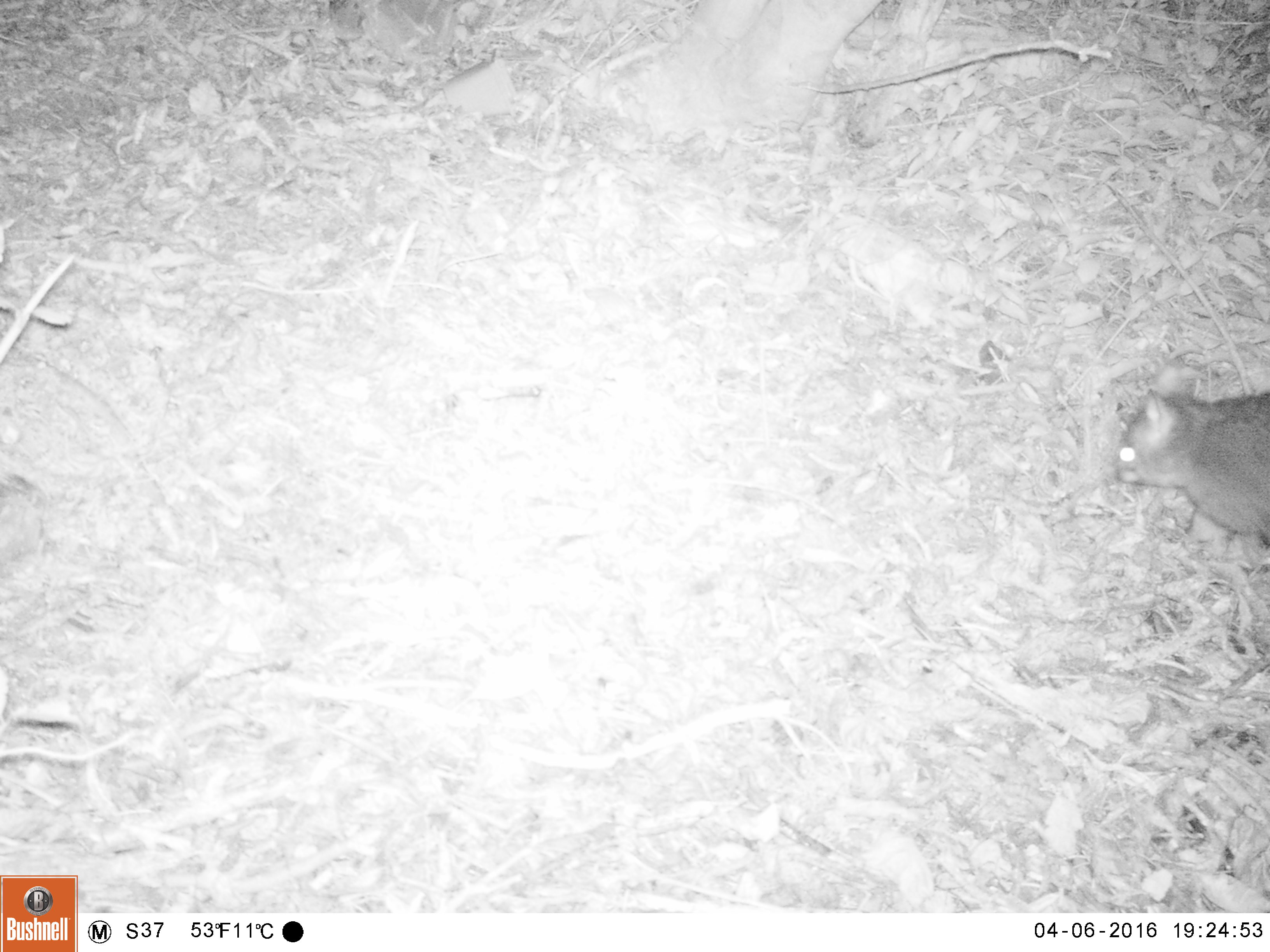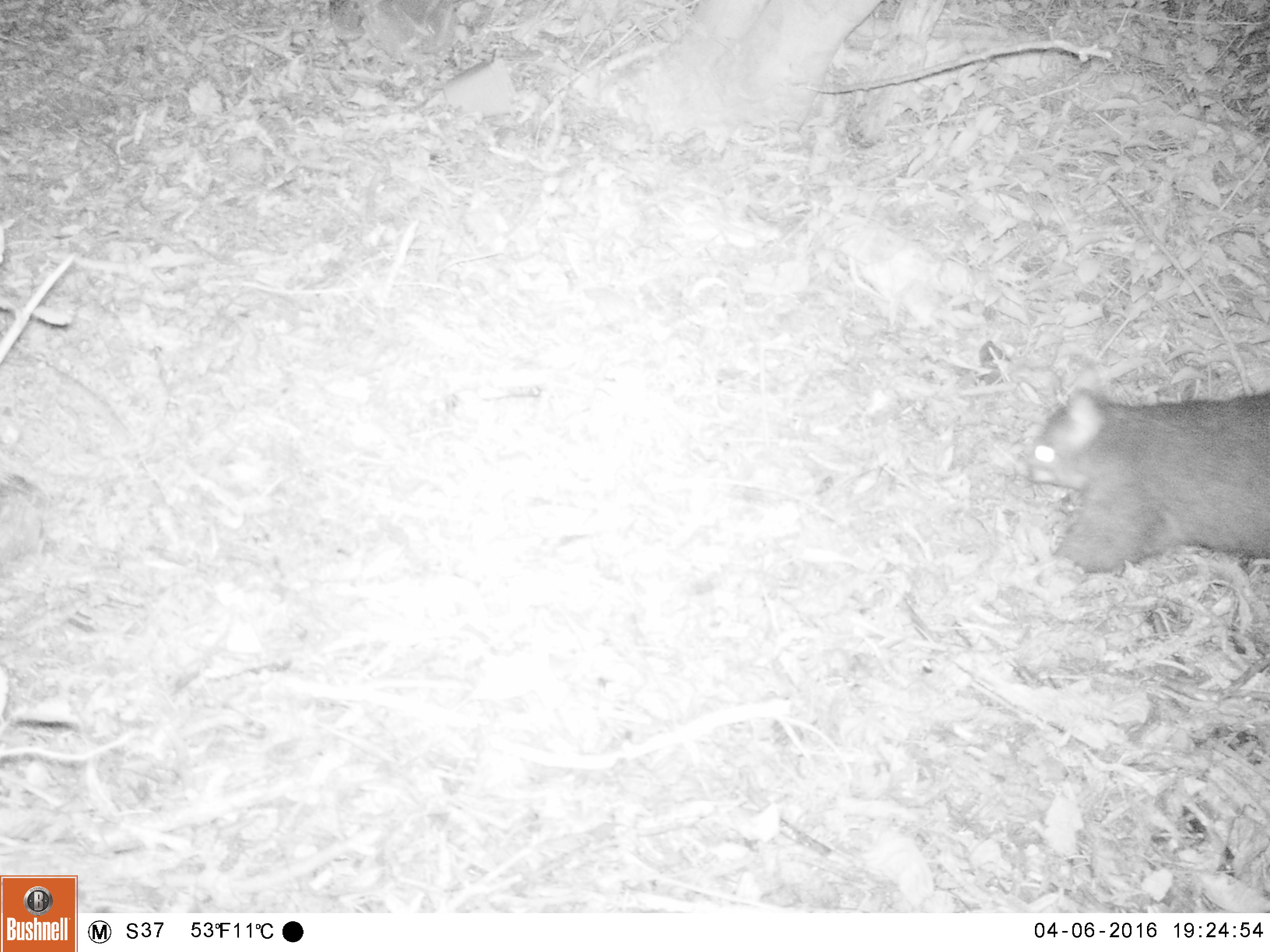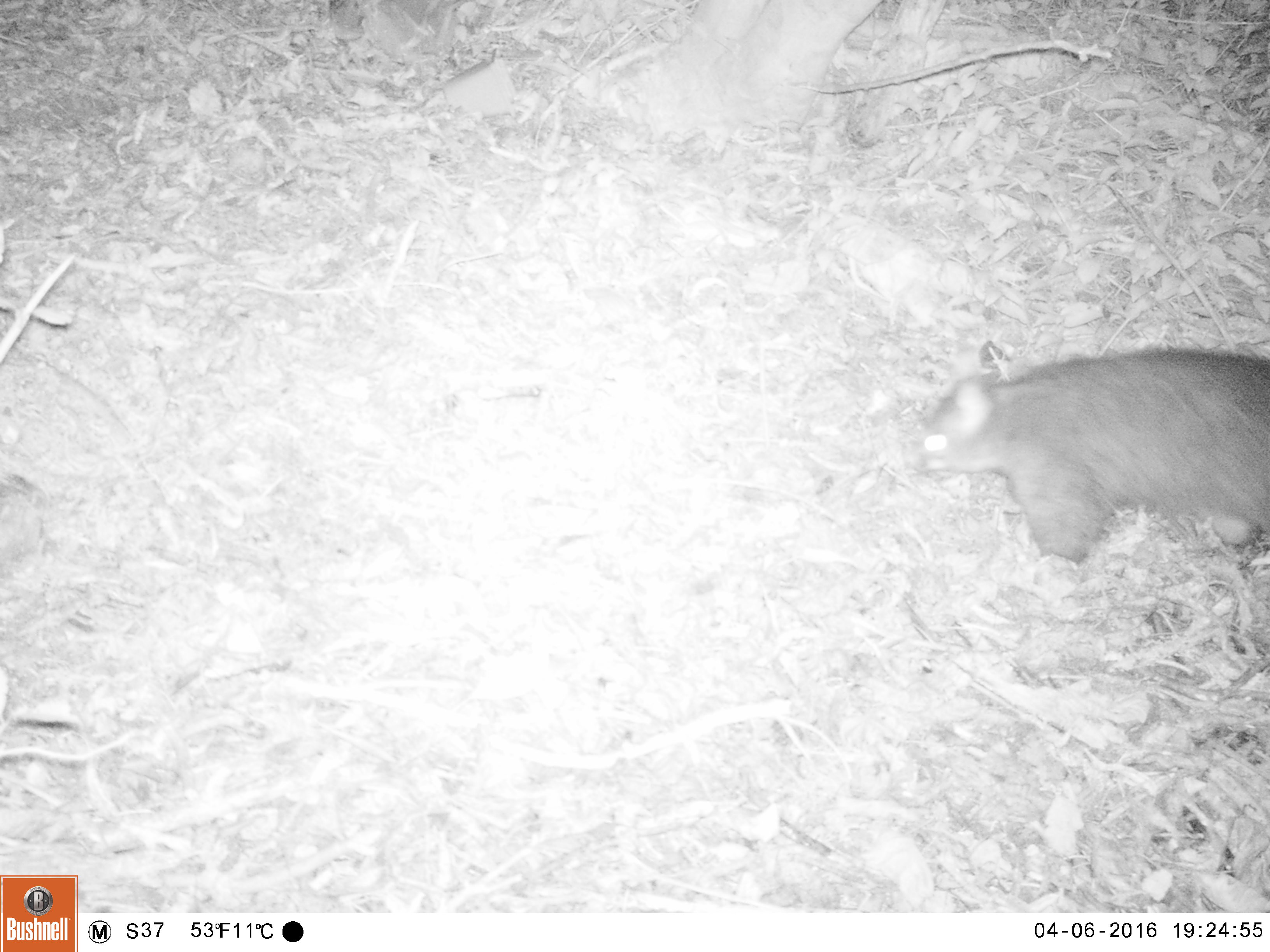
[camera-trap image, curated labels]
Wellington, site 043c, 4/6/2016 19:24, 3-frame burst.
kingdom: Animalia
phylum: Chordata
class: Mammalia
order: Didelphimorphia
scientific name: Didelphimorphia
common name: possum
Possum (Didelphimorphia).